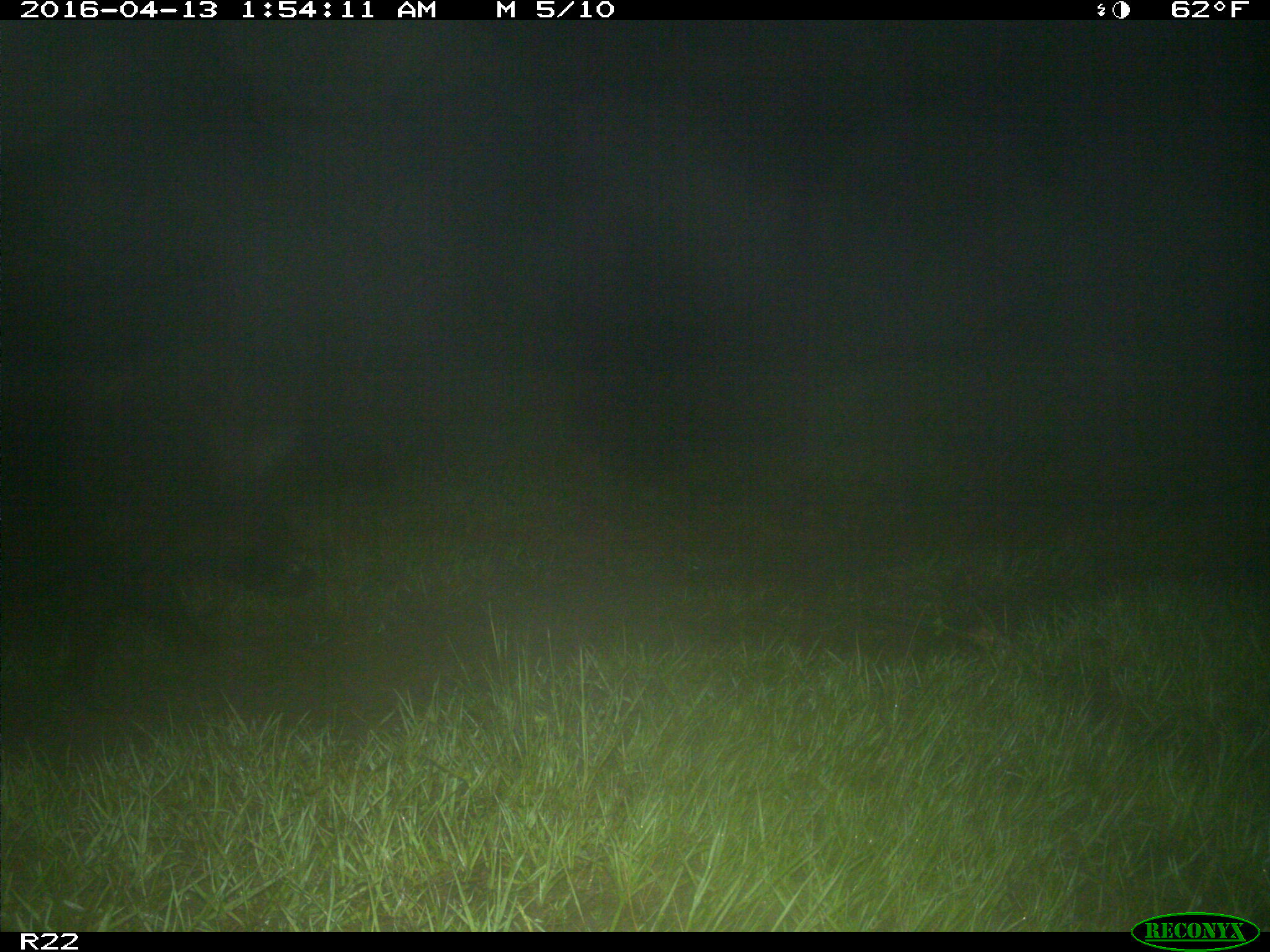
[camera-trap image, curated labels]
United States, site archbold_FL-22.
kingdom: Animalia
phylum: Chordata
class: Mammalia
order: Artiodactyla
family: Suidae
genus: Sus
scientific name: Sus scrofa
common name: wild boar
Sus scrofa (wild boar).